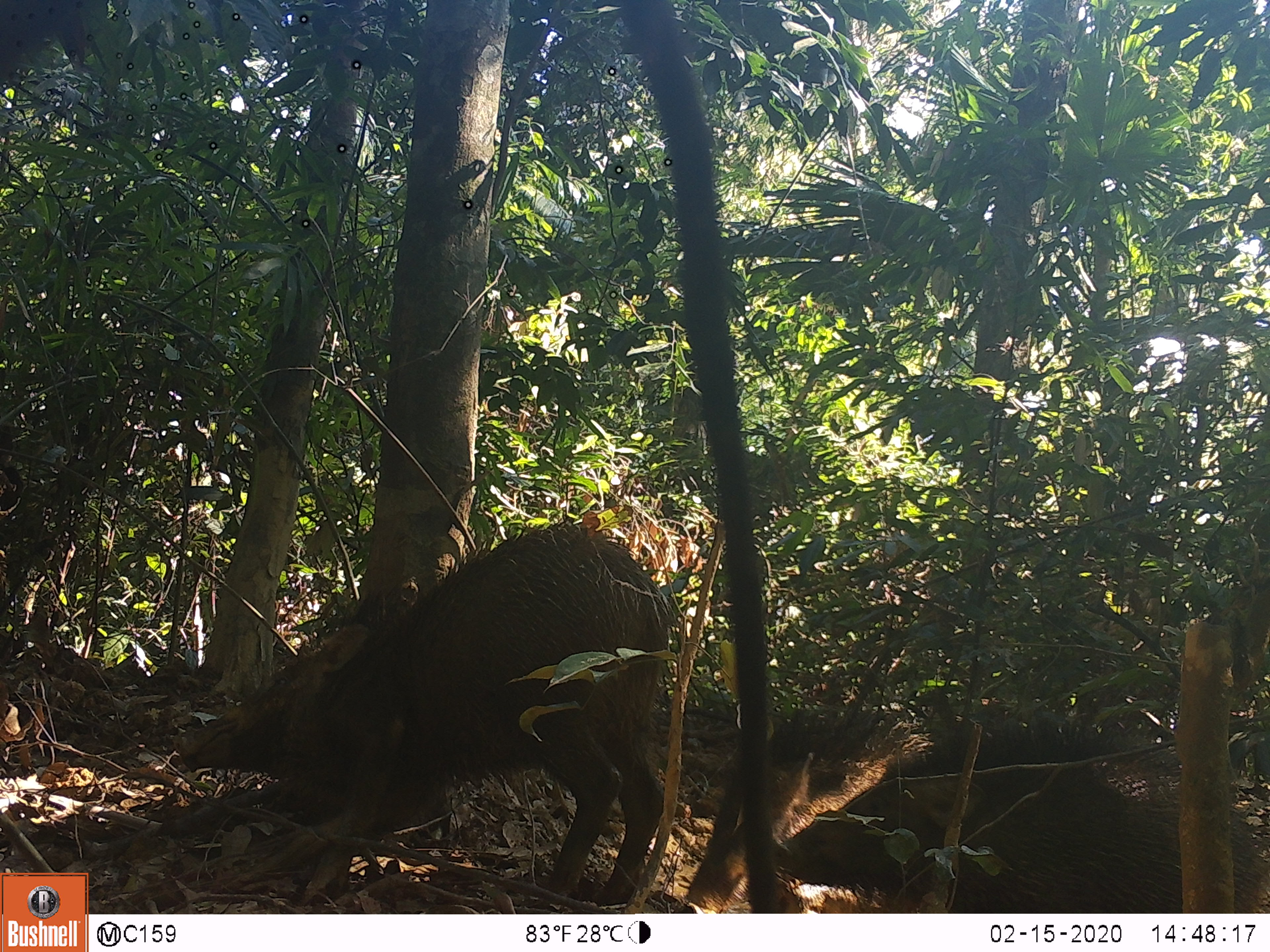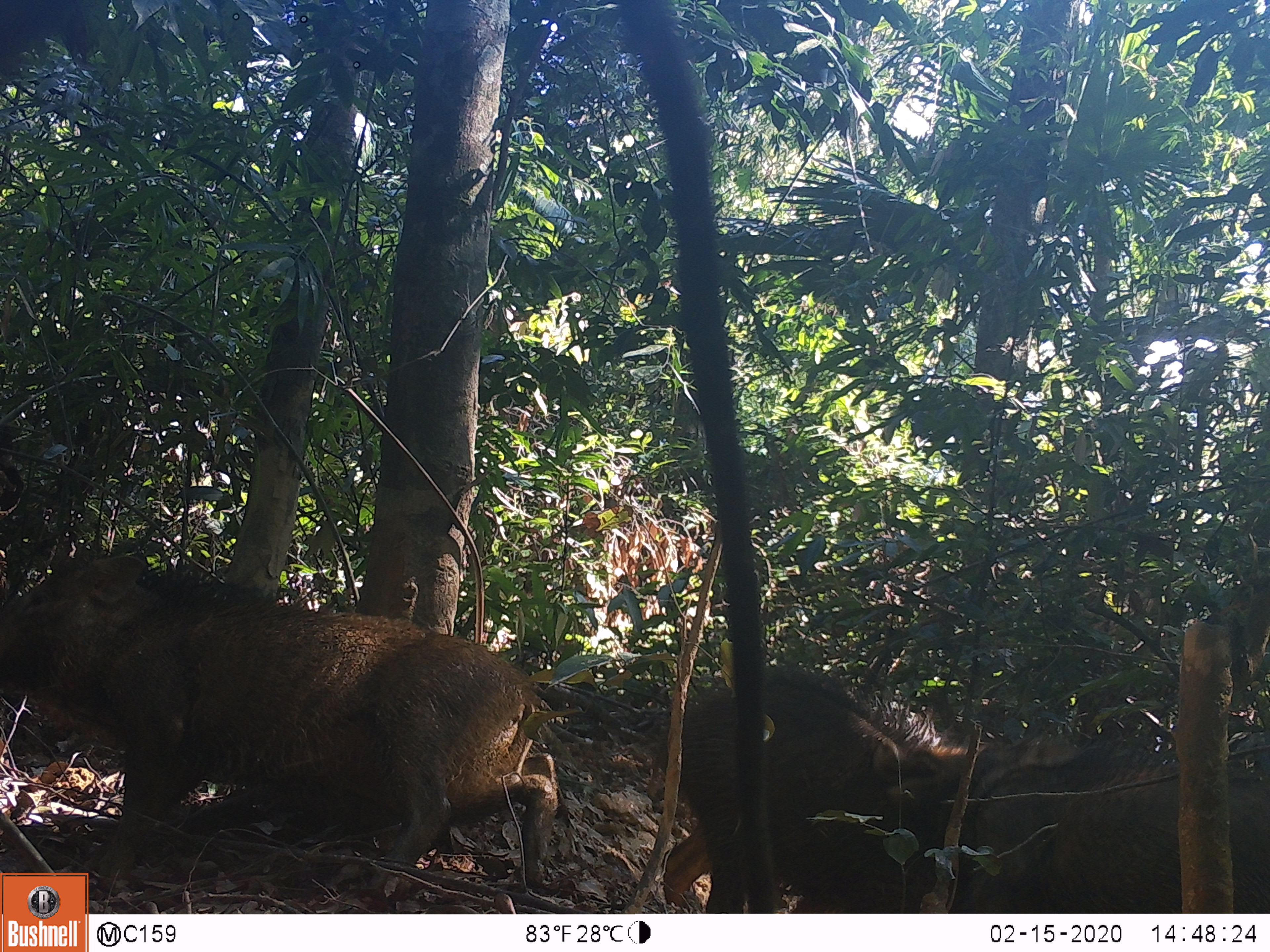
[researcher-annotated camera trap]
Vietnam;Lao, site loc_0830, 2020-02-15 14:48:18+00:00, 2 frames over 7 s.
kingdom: Animalia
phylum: Chordata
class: Mammalia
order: Artiodactyla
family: Suidae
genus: Sus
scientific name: Sus scrofa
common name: eurasian wild pig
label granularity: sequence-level